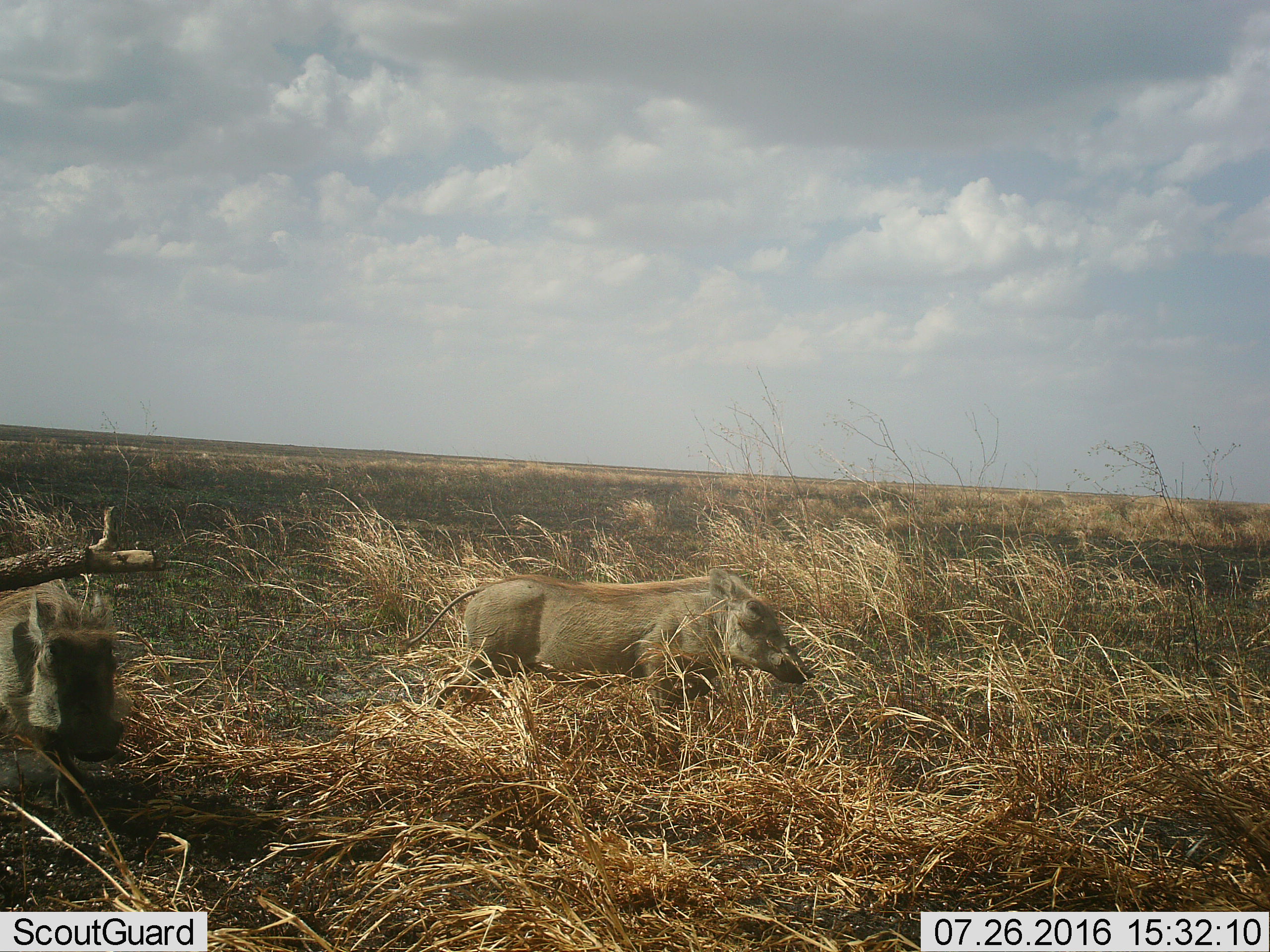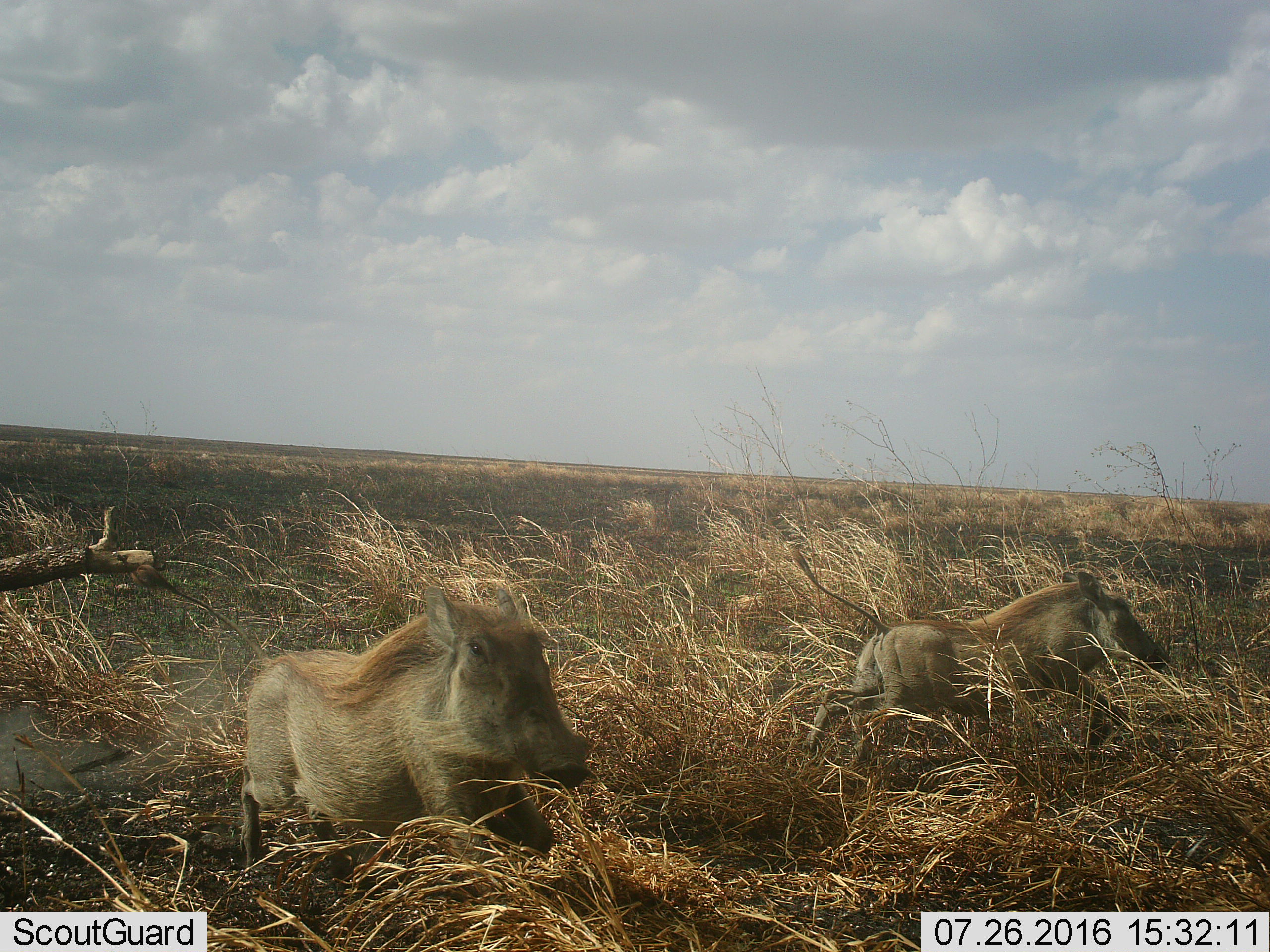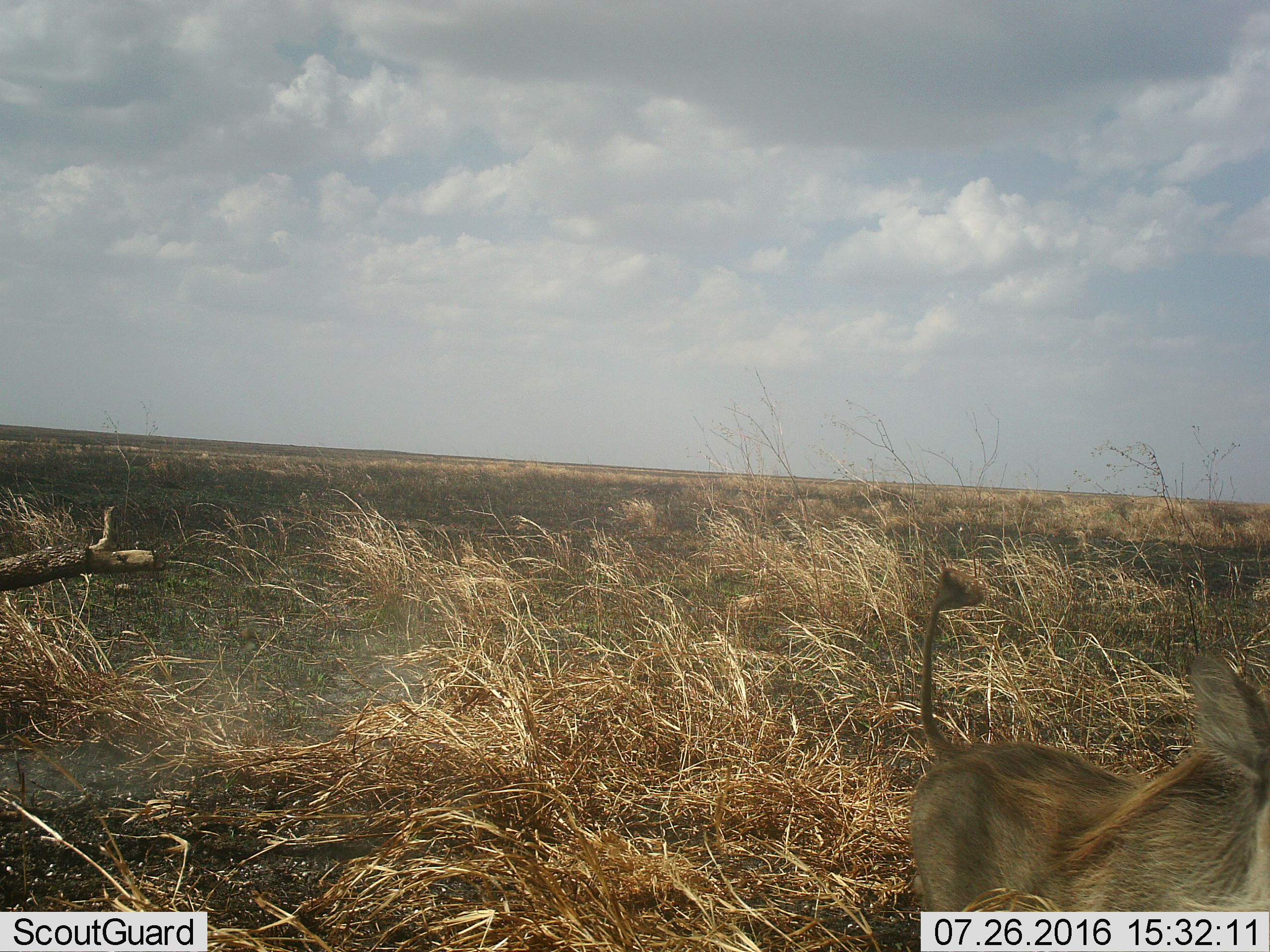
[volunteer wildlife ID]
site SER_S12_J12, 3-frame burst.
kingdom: Animalia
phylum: Chordata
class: Mammalia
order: Artiodactyla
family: Suidae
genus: Phacochoerus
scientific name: Phacochoerus africanus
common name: warthog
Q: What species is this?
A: Warthog (Phacochoerus africanus).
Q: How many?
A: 2.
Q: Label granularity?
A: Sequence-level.